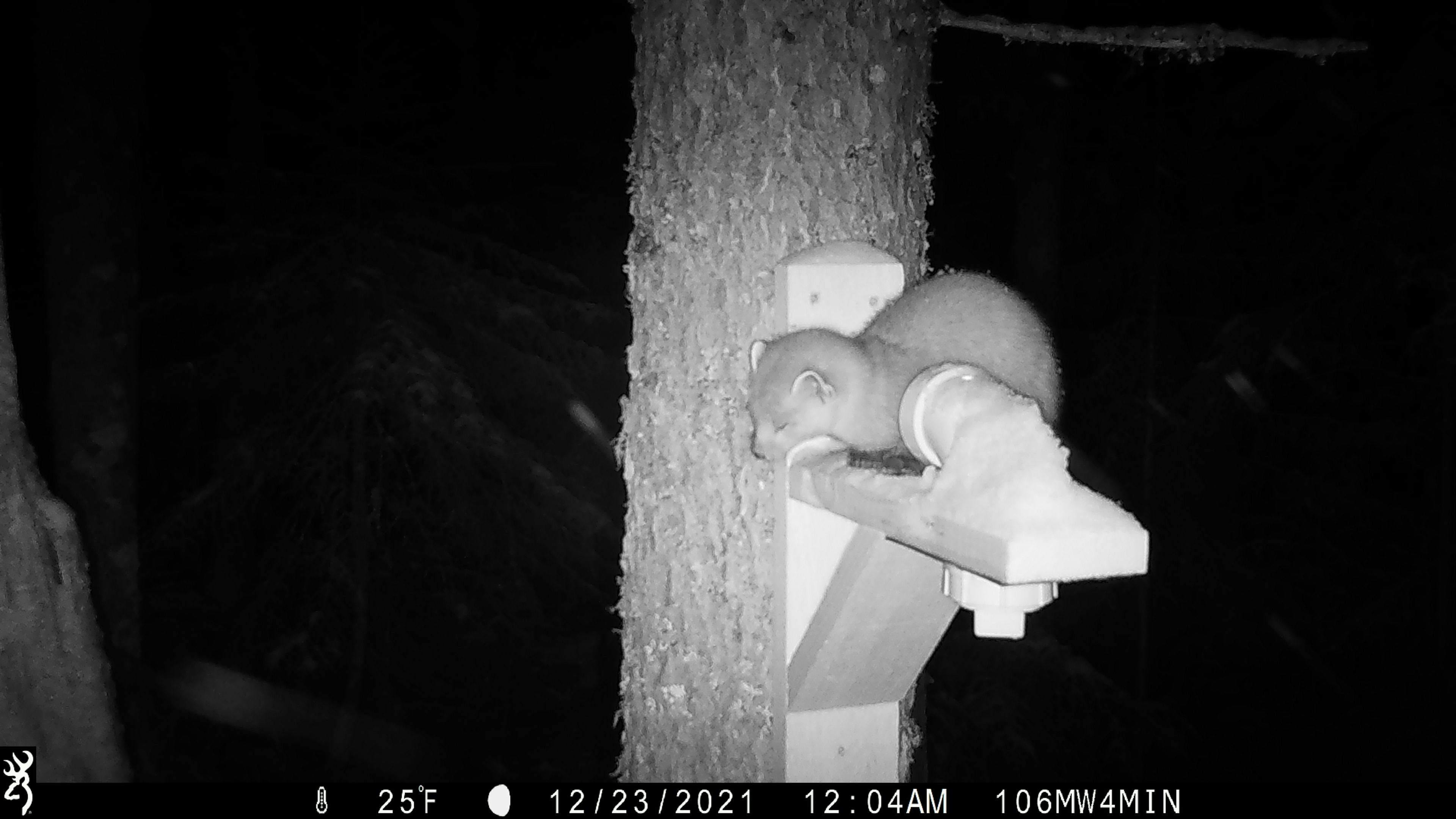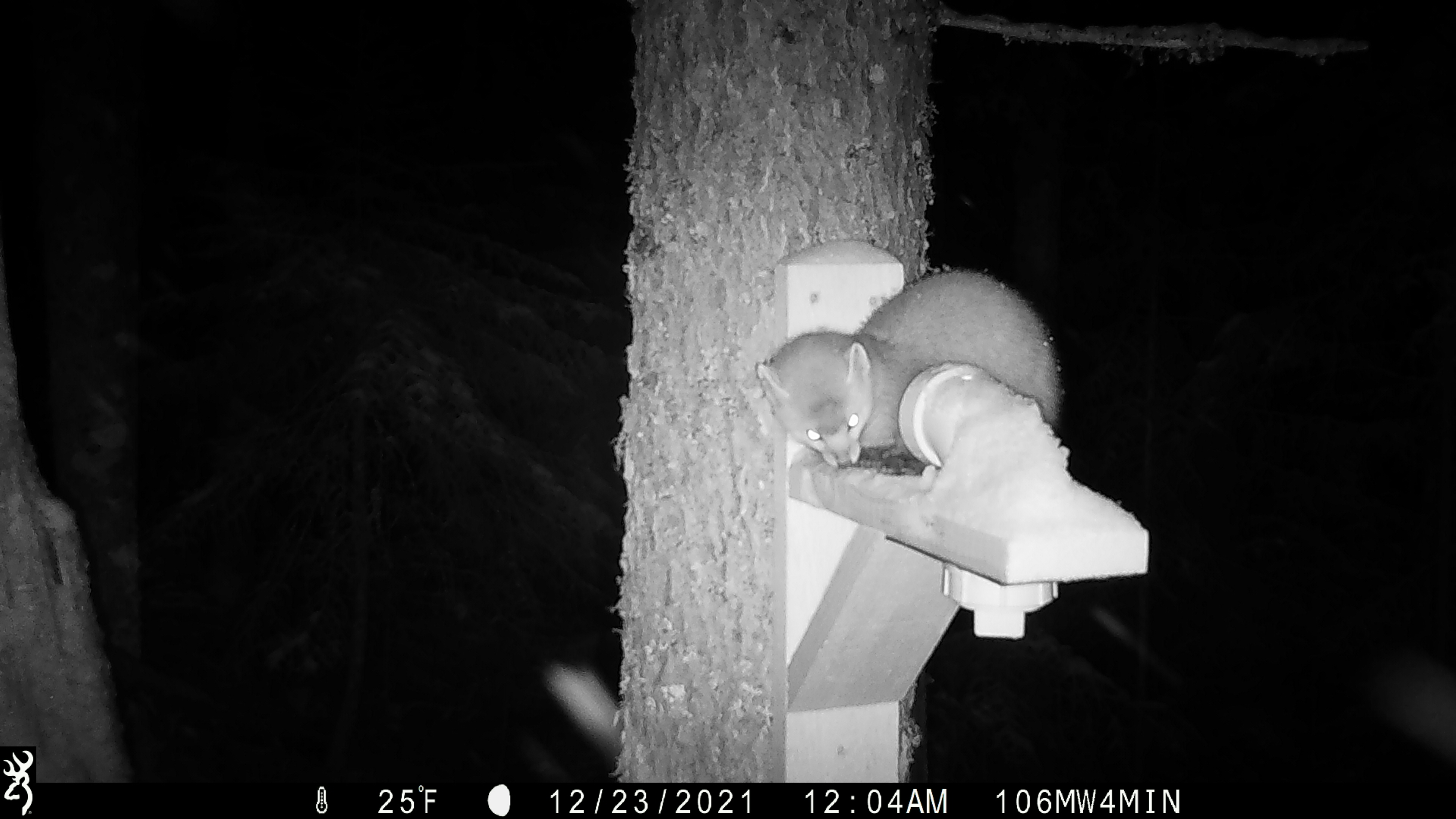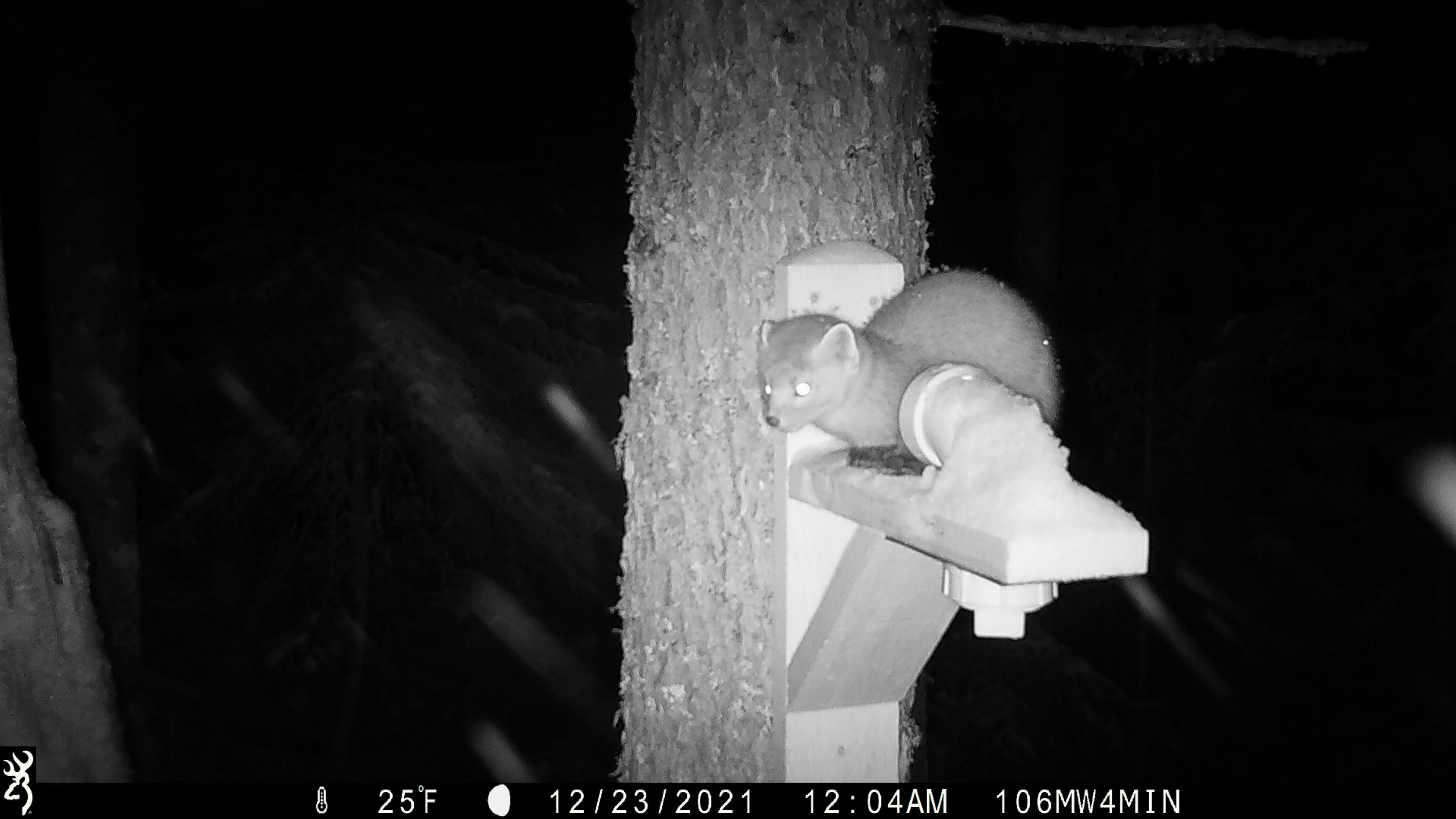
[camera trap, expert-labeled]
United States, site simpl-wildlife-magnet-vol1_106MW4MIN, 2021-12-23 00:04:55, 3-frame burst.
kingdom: Animalia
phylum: Chordata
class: Mammalia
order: Carnivora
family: Mustelidae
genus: Martes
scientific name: Martes americana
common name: american marten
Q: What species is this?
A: American marten (Martes americana).